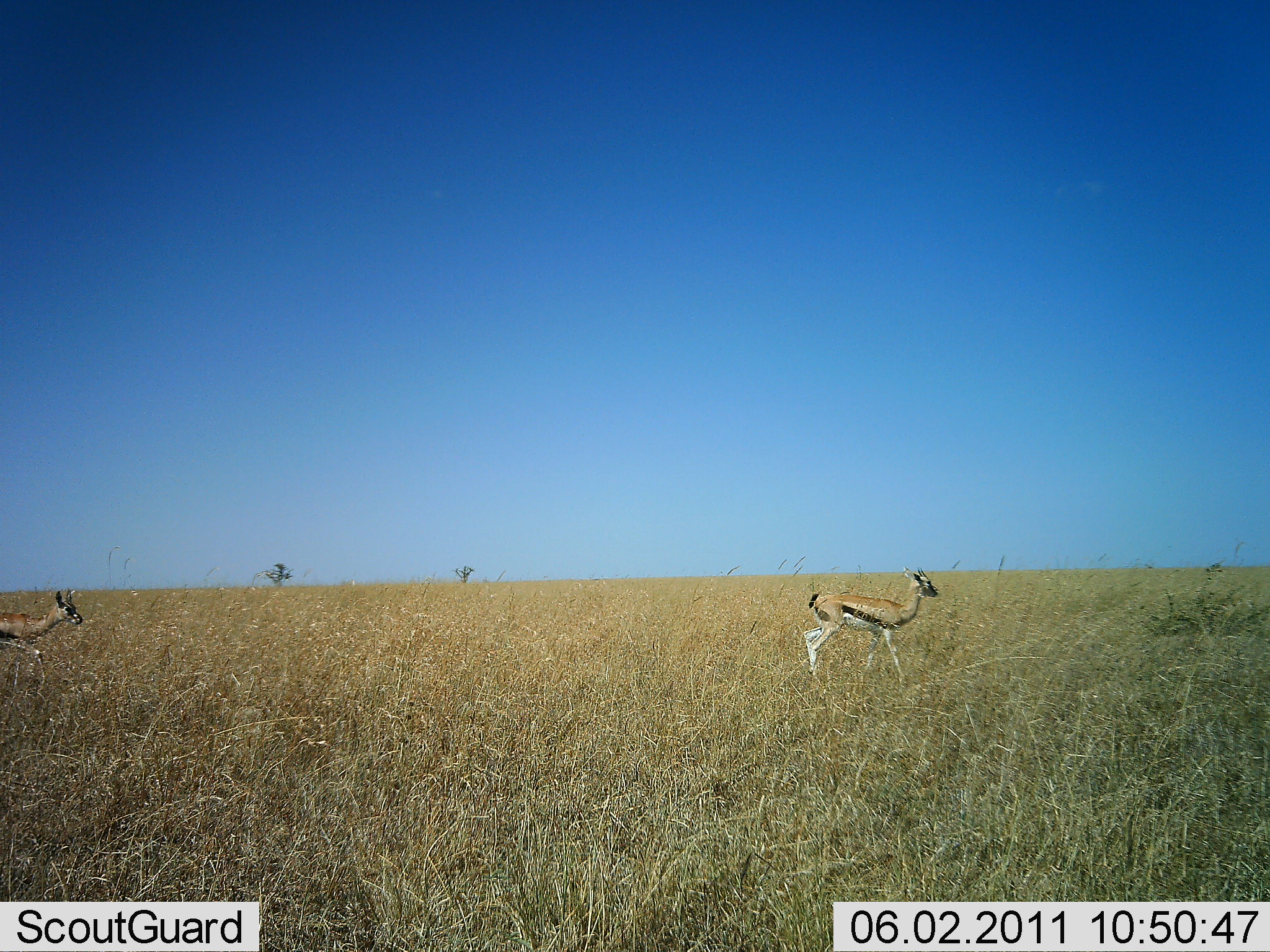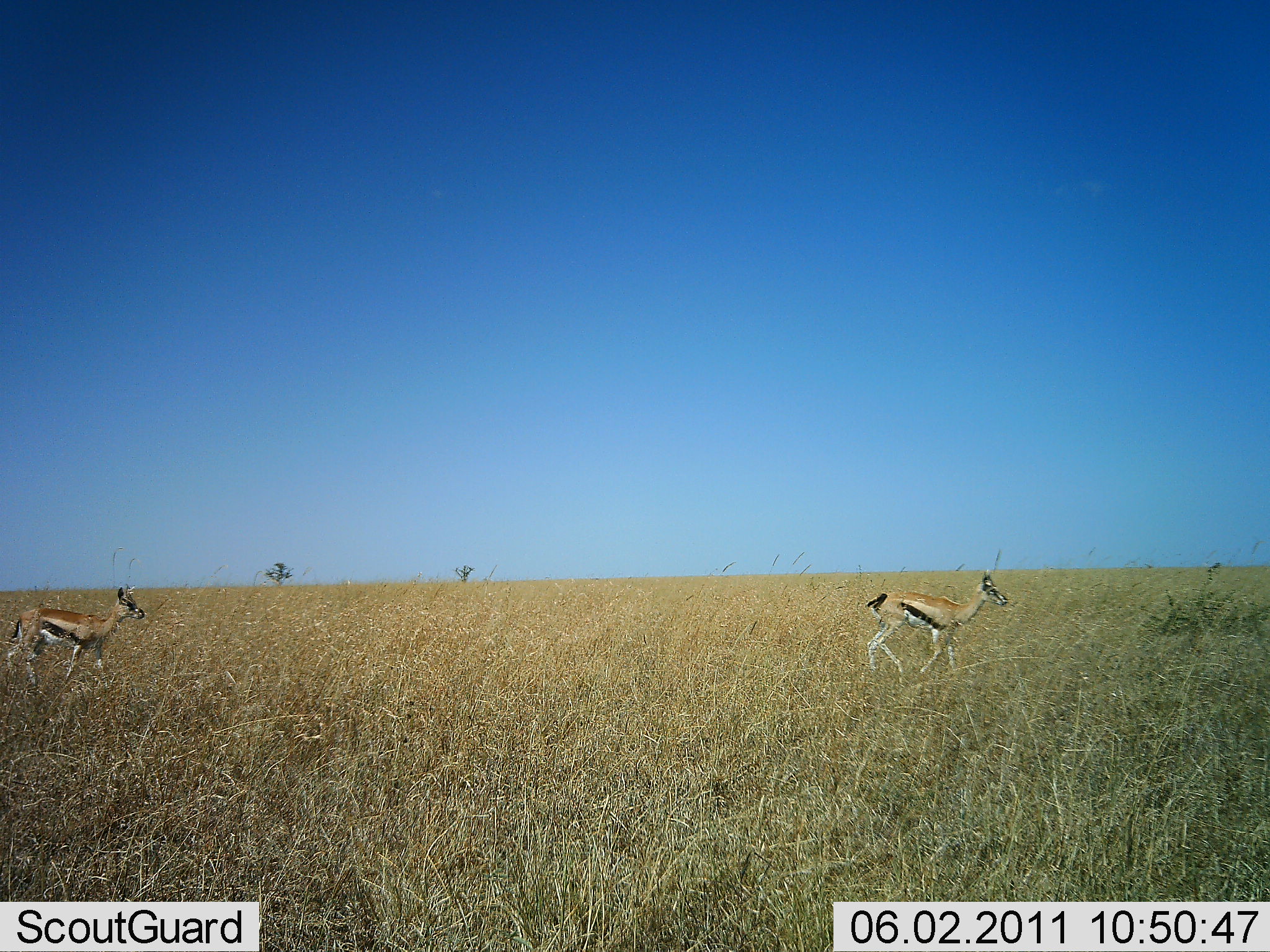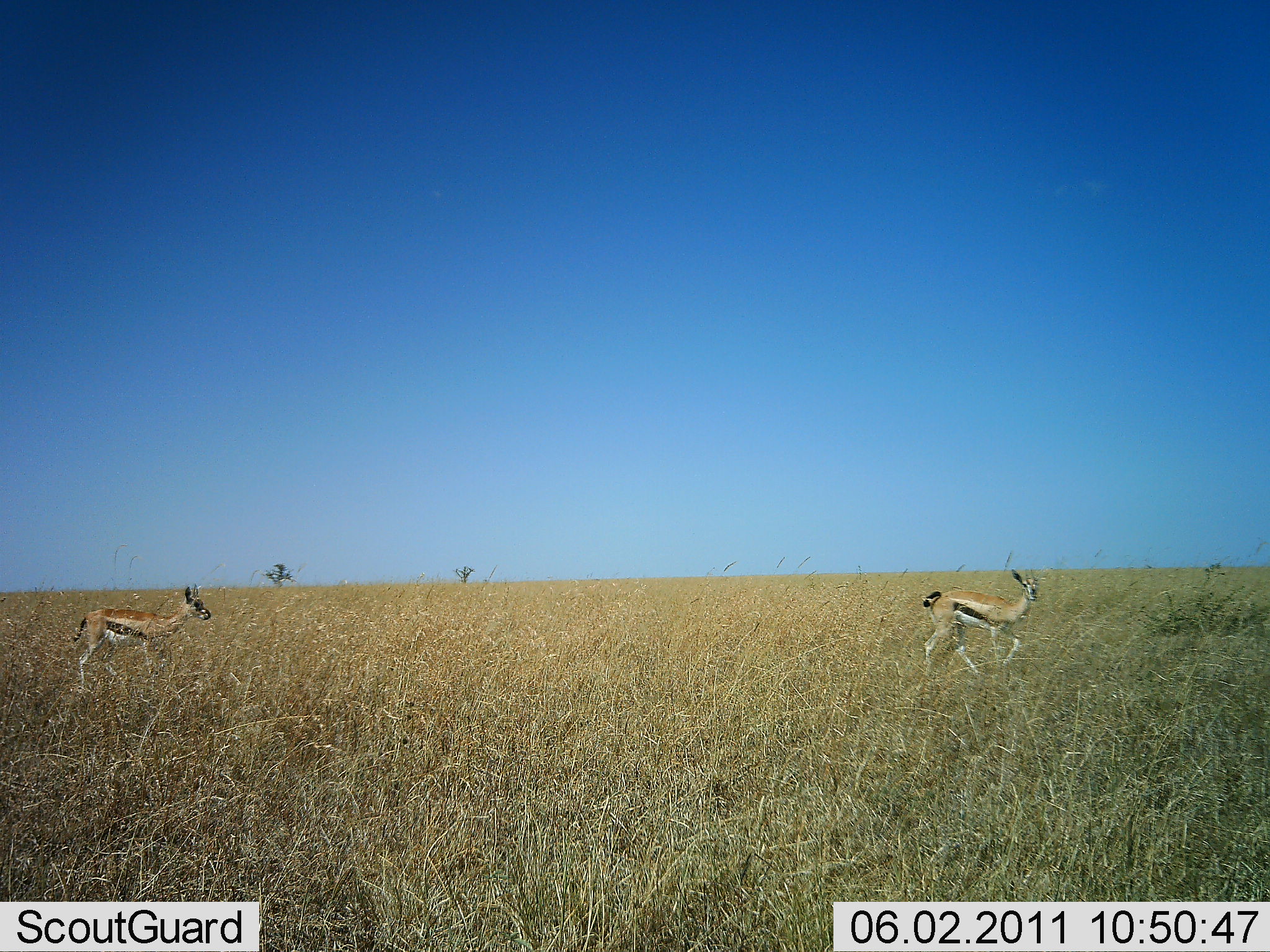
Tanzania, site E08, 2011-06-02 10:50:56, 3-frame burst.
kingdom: Animalia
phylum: Chordata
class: Mammalia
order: Artiodactyla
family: Bovidae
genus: Eudorcas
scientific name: Eudorcas thomsonii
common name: thomson's gazelle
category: gazellethomsons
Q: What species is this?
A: Gazellethomsons (thomson's gazelle) (Eudorcas thomsonii).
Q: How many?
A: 2.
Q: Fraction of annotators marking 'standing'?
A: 0%.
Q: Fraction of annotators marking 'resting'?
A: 0%.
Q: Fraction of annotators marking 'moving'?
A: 100%.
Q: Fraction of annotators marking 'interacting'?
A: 0%.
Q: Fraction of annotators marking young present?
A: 0%.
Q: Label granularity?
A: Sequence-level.